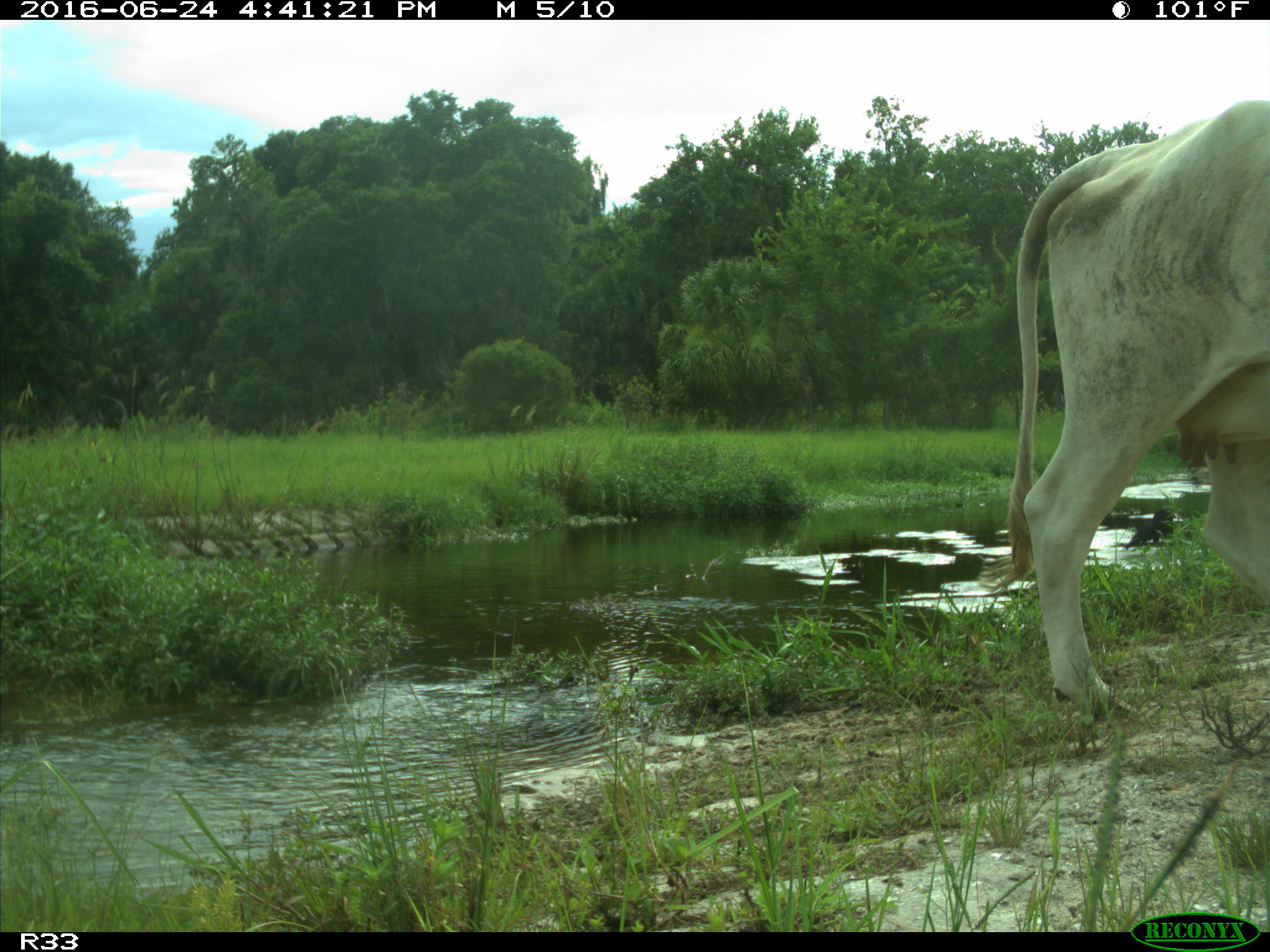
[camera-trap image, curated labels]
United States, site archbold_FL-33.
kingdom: Animalia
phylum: Chordata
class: Mammalia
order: Artiodactyla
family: Bovidae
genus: Bos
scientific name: Bos taurus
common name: domestic cow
Bos taurus (domestic cow).